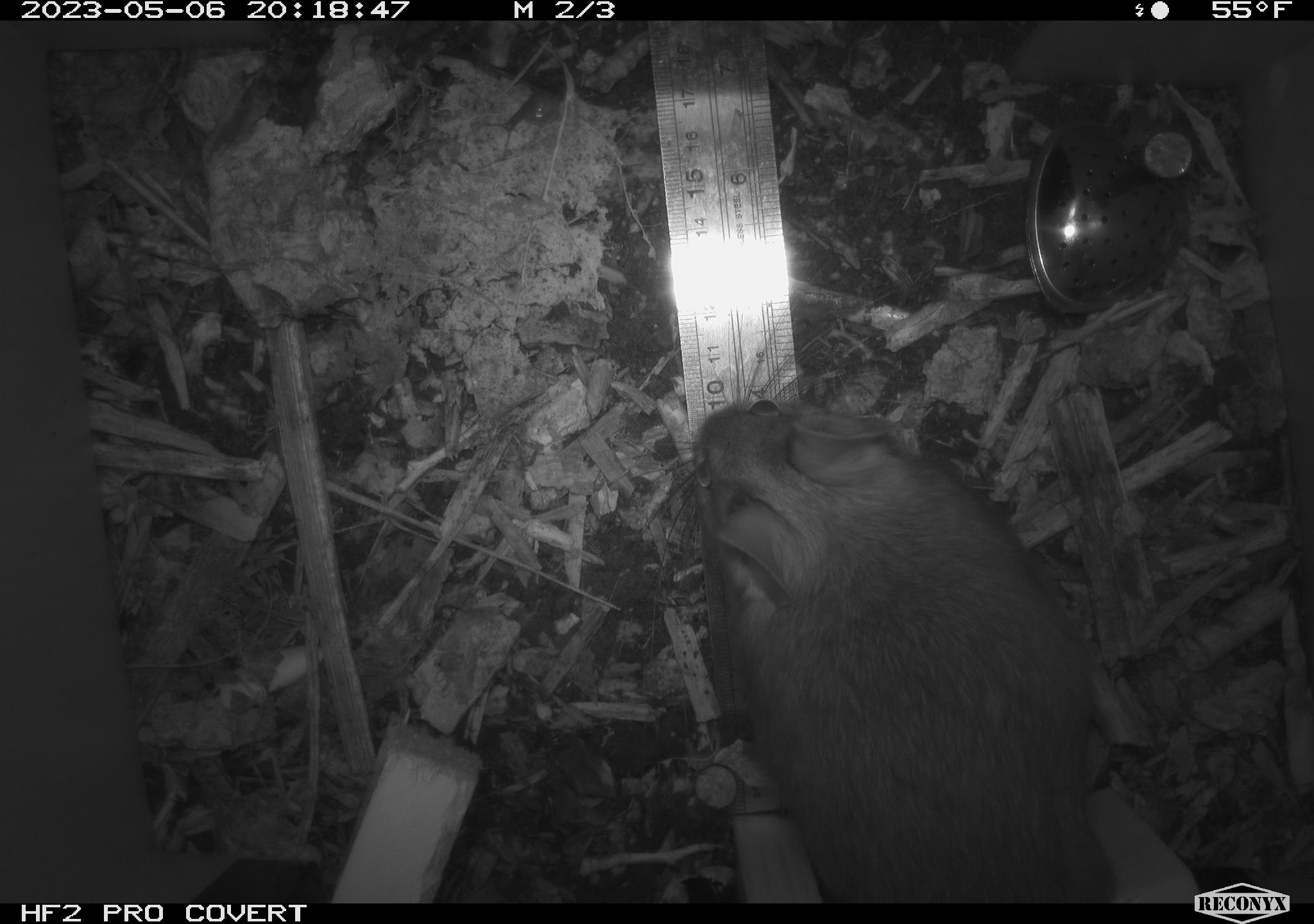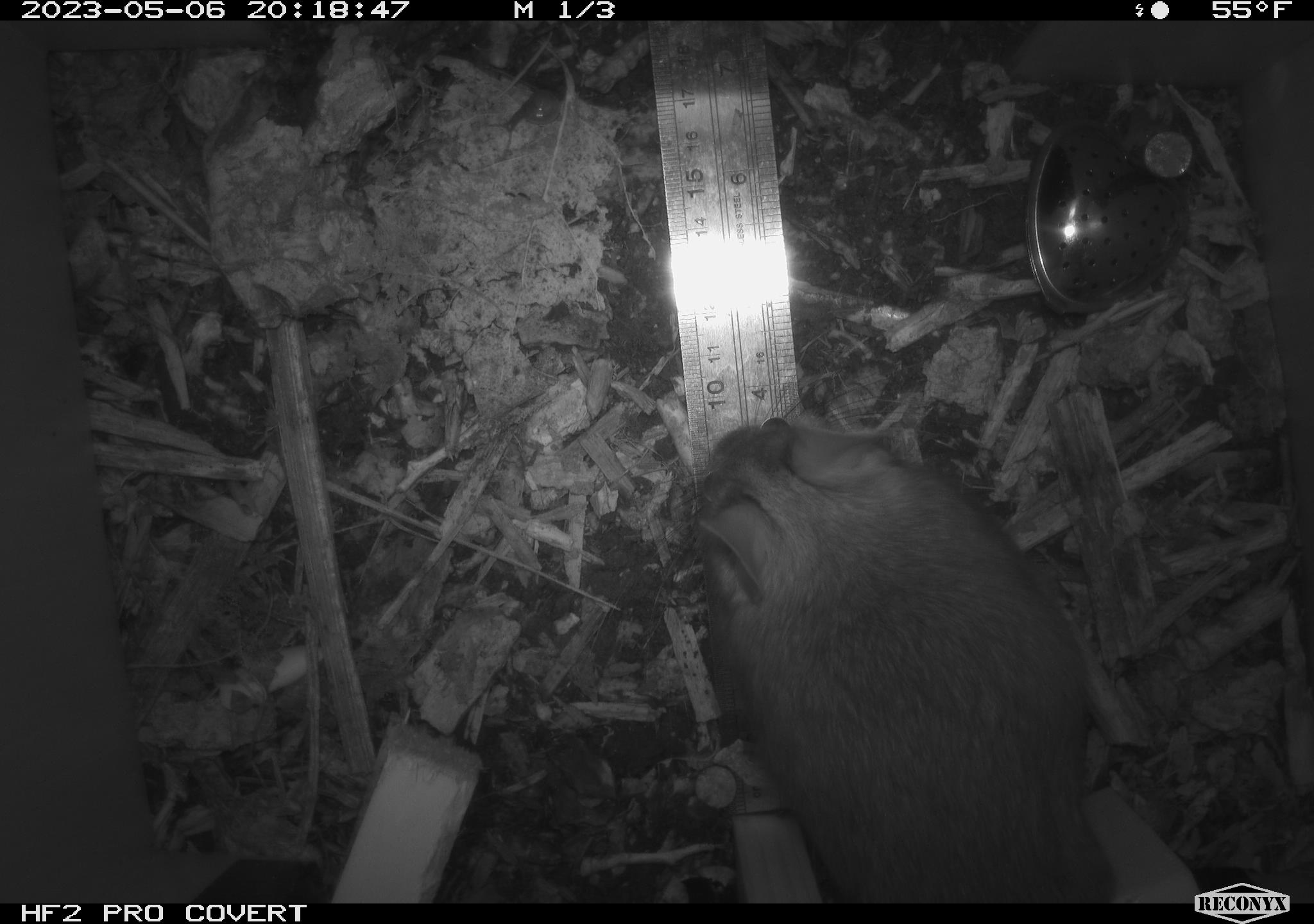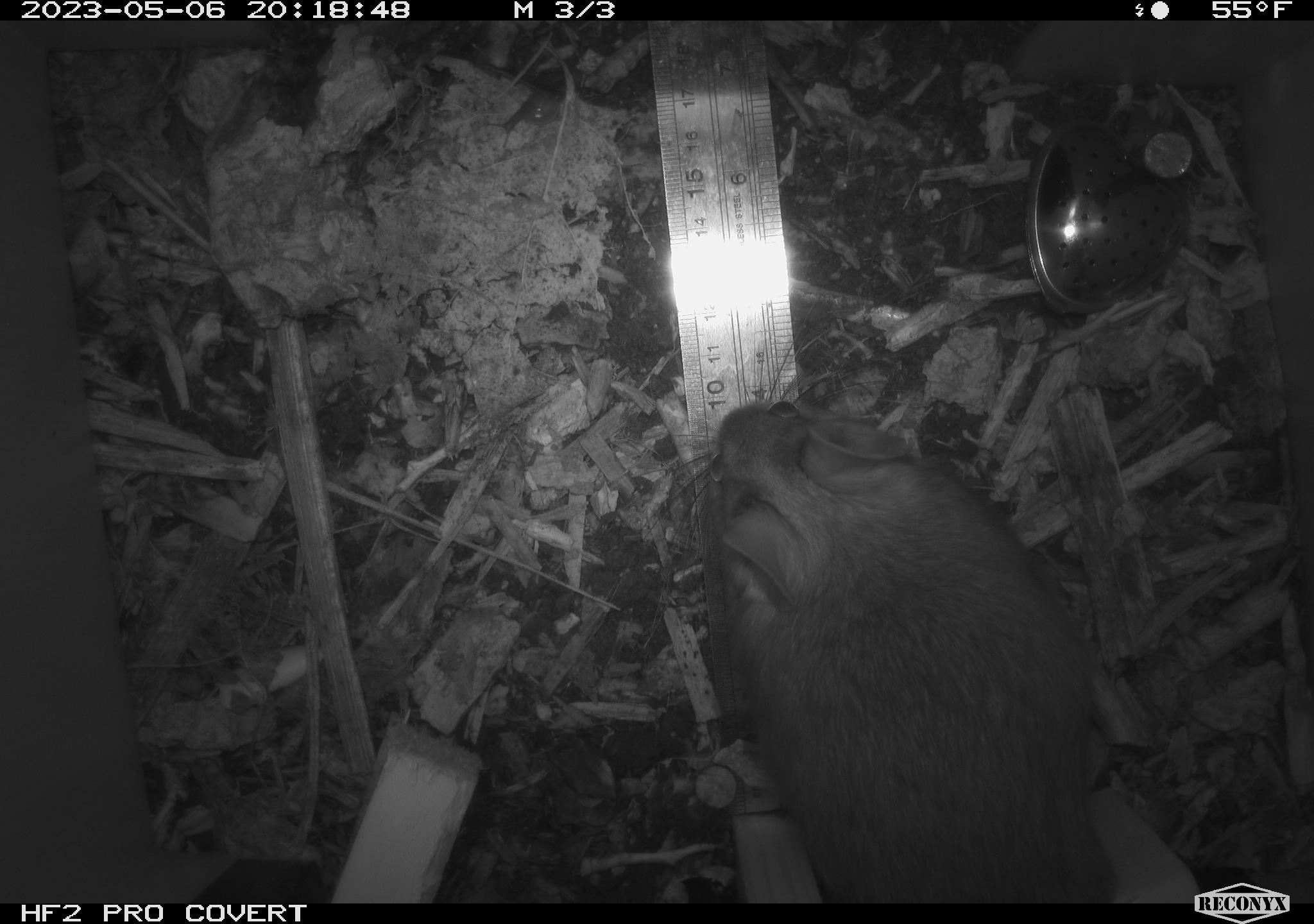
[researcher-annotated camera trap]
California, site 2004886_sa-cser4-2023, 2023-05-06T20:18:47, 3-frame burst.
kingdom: Animalia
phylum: Chordata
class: Mammalia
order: Rodentia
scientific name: Rodentia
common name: mouse species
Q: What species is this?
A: Mouse species (Rodentia).